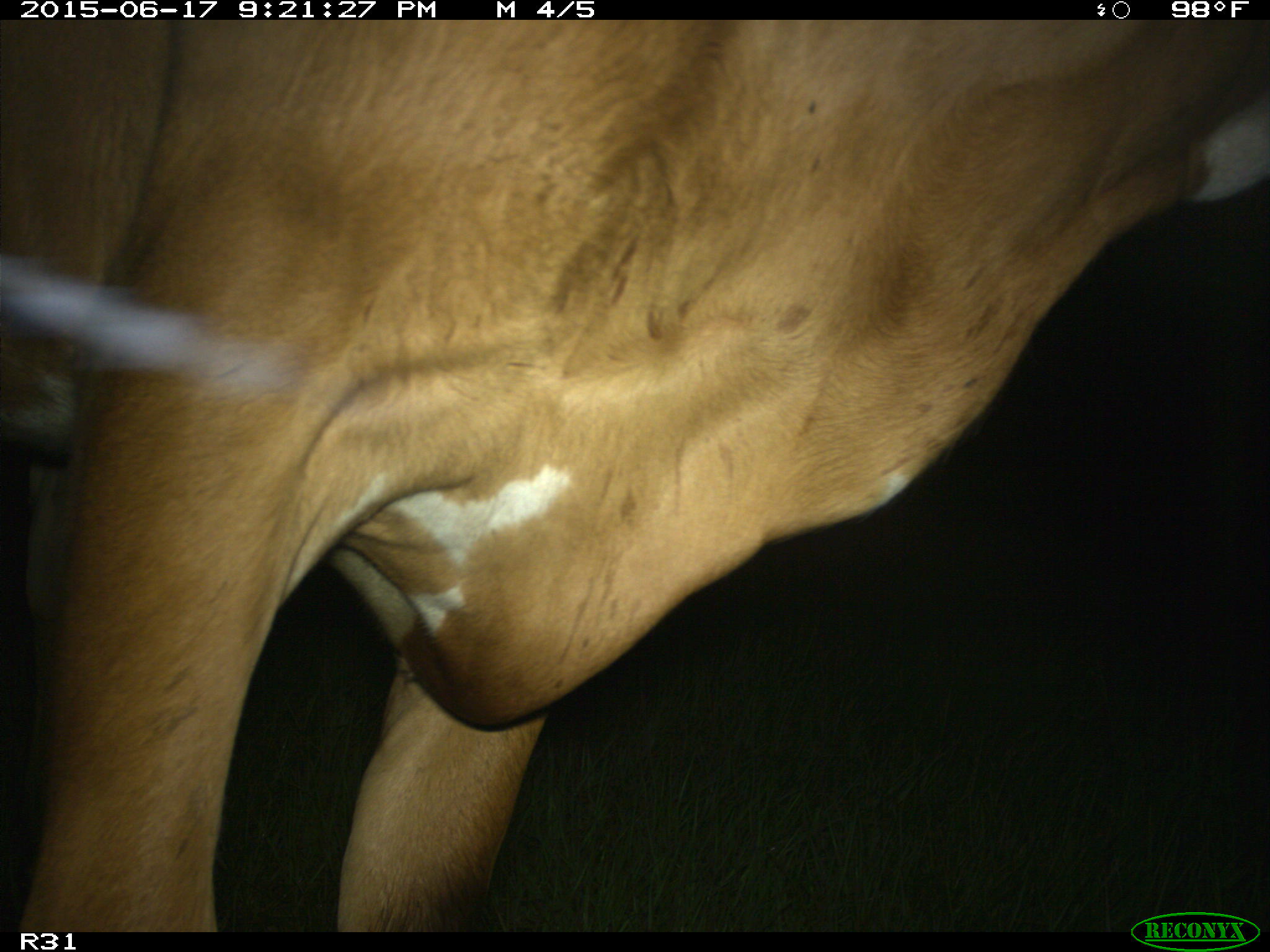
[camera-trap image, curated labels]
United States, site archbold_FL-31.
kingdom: Animalia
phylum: Chordata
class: Mammalia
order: Artiodactyla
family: Bovidae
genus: Bos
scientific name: Bos taurus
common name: domestic cow